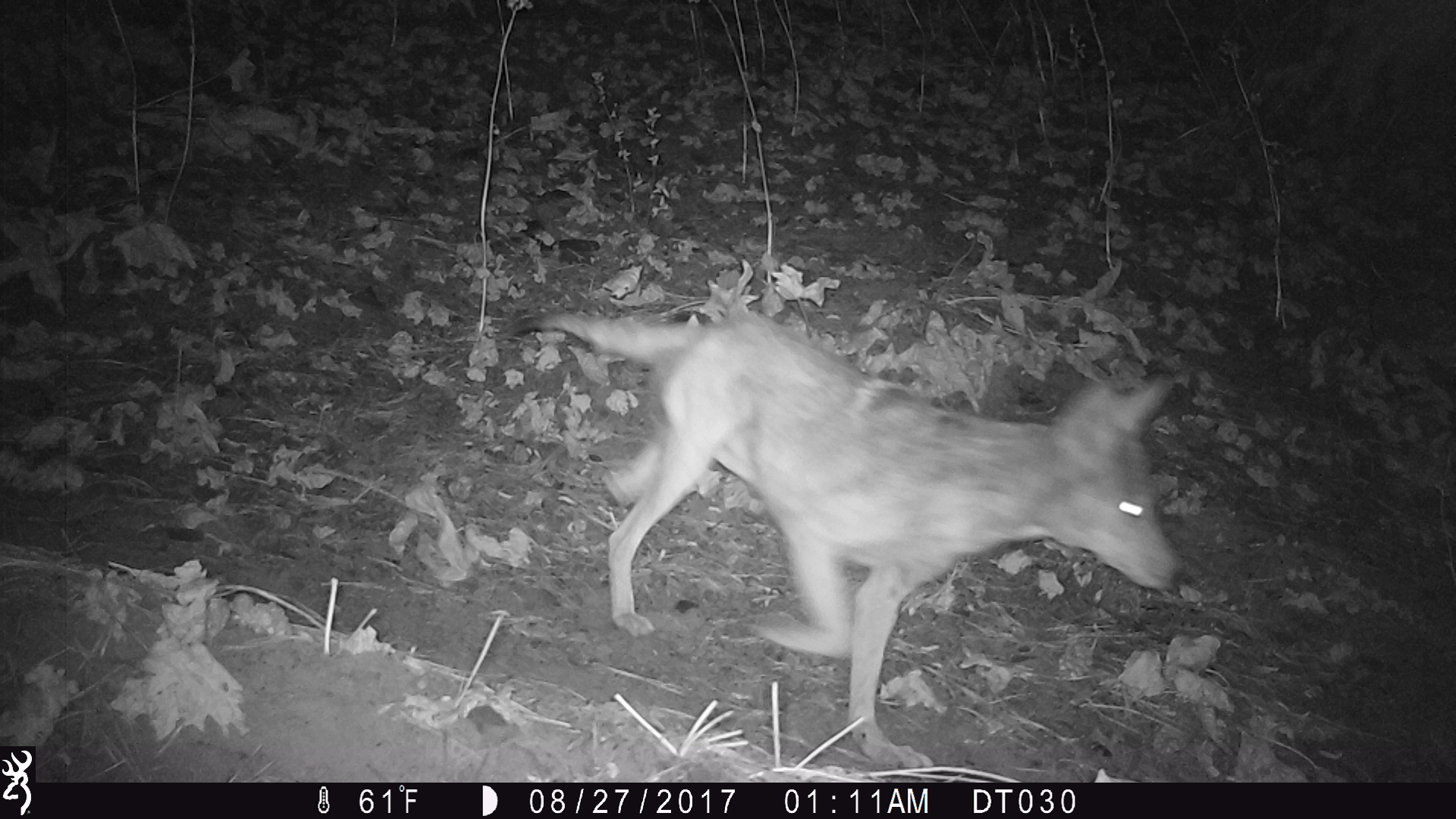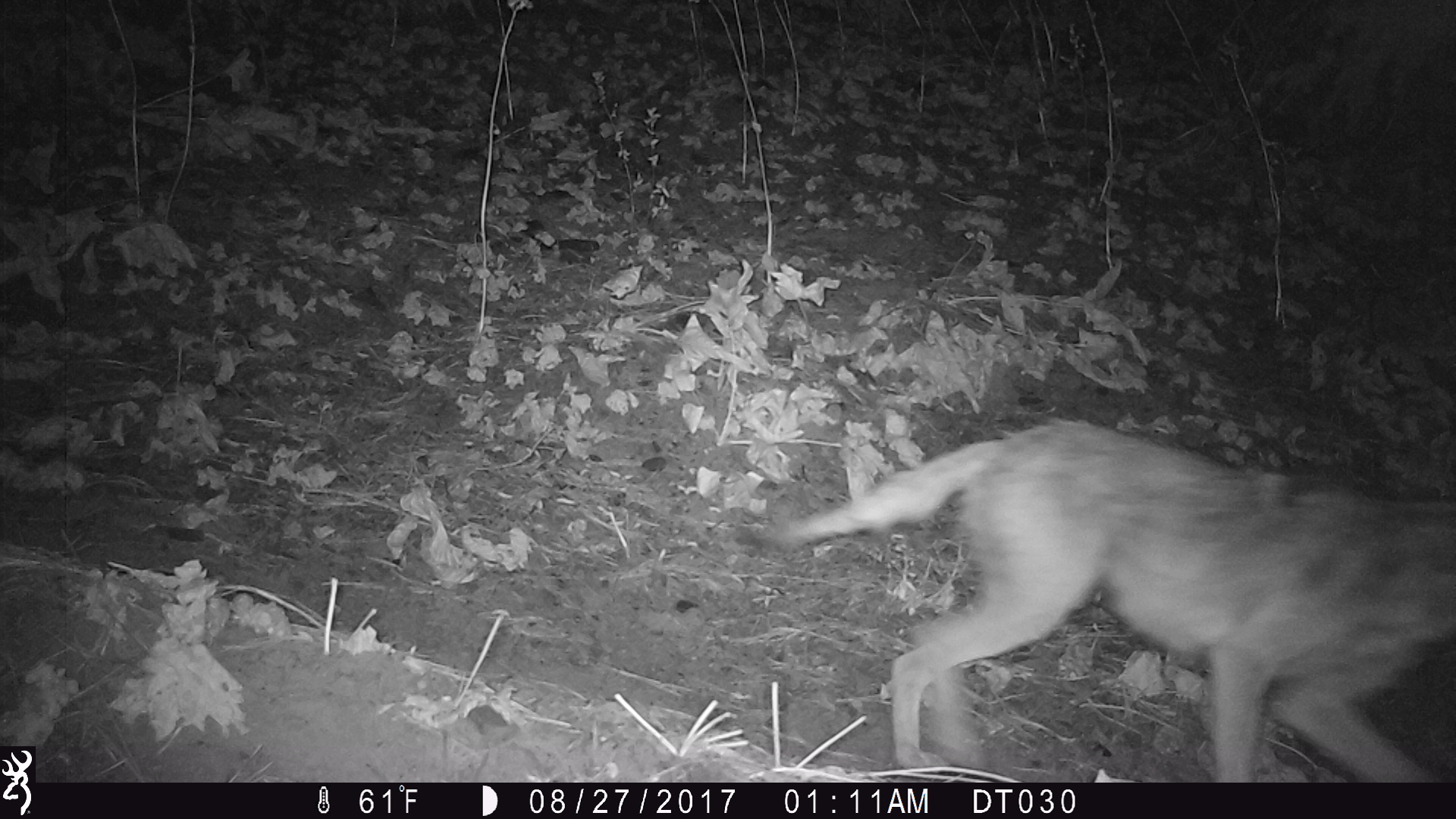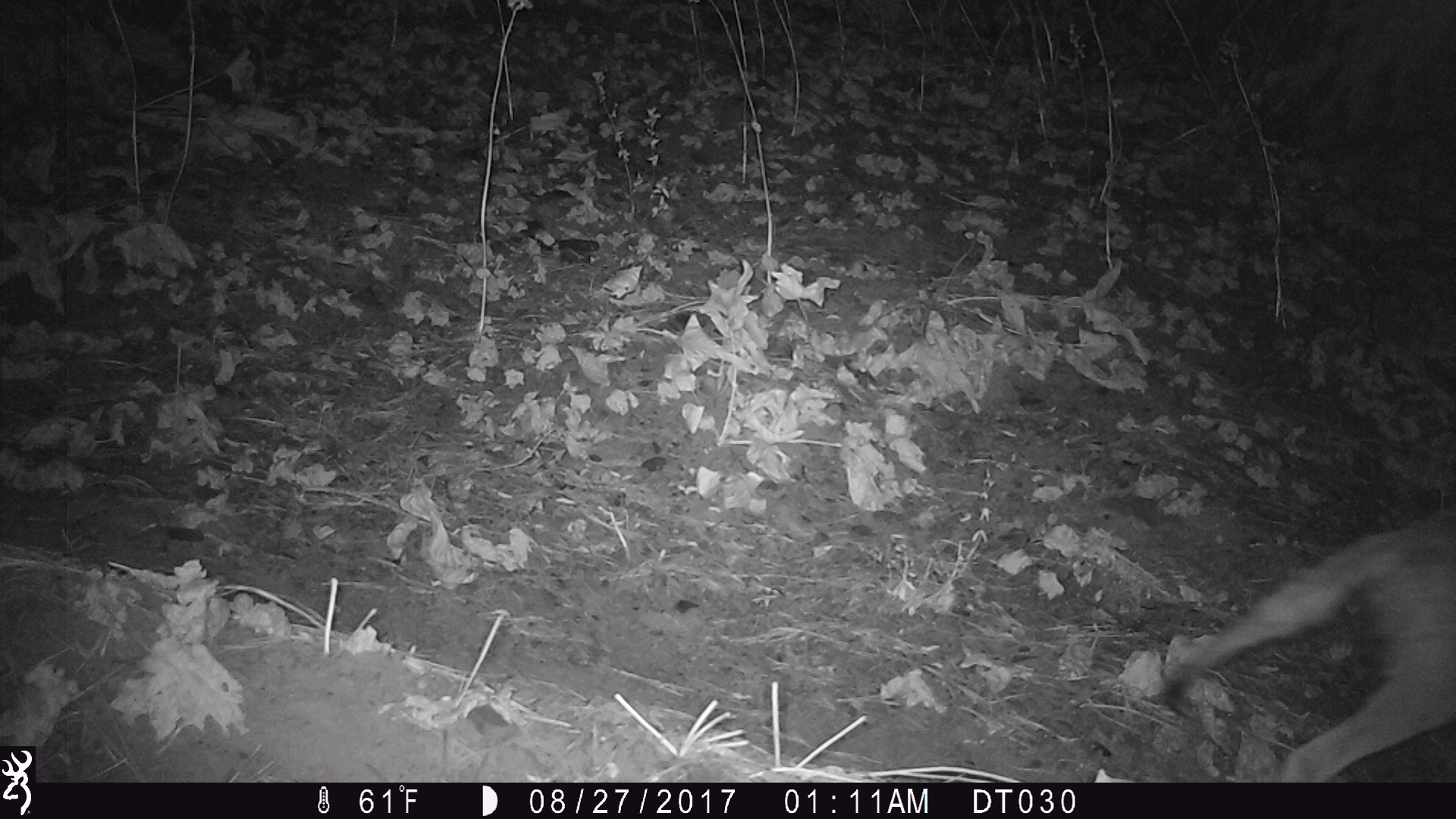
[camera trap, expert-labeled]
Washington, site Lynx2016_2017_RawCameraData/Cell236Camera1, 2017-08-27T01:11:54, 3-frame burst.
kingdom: Animalia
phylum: Chordata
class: Mammalia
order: Carnivora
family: Canidae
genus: Canis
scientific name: Canis latrans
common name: coyote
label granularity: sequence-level